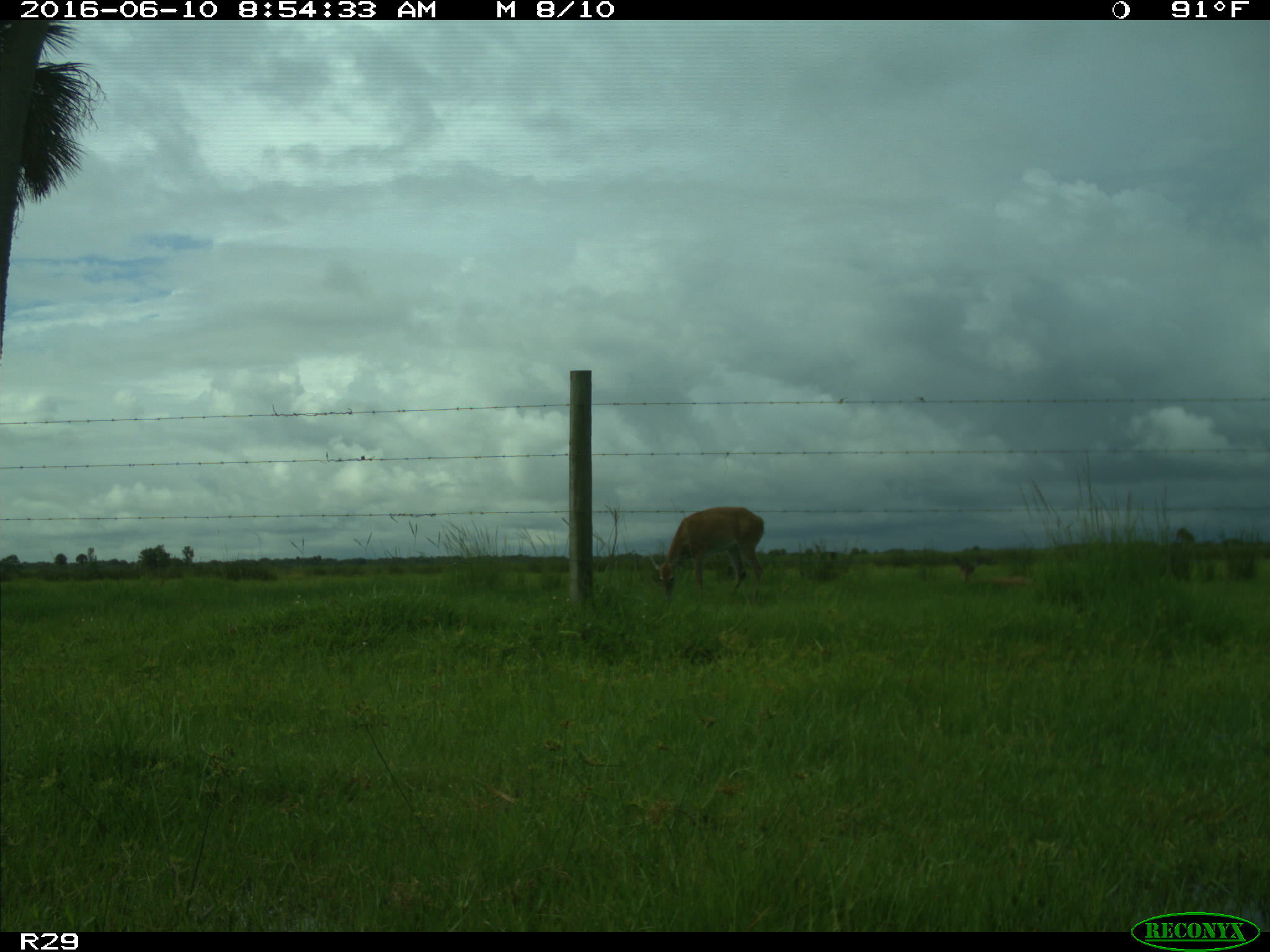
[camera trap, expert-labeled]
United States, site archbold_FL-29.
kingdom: Animalia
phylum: Chordata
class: Mammalia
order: Artiodactyla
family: Cervidae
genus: Odocoileus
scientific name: Odocoileus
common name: deer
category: unidentified deer